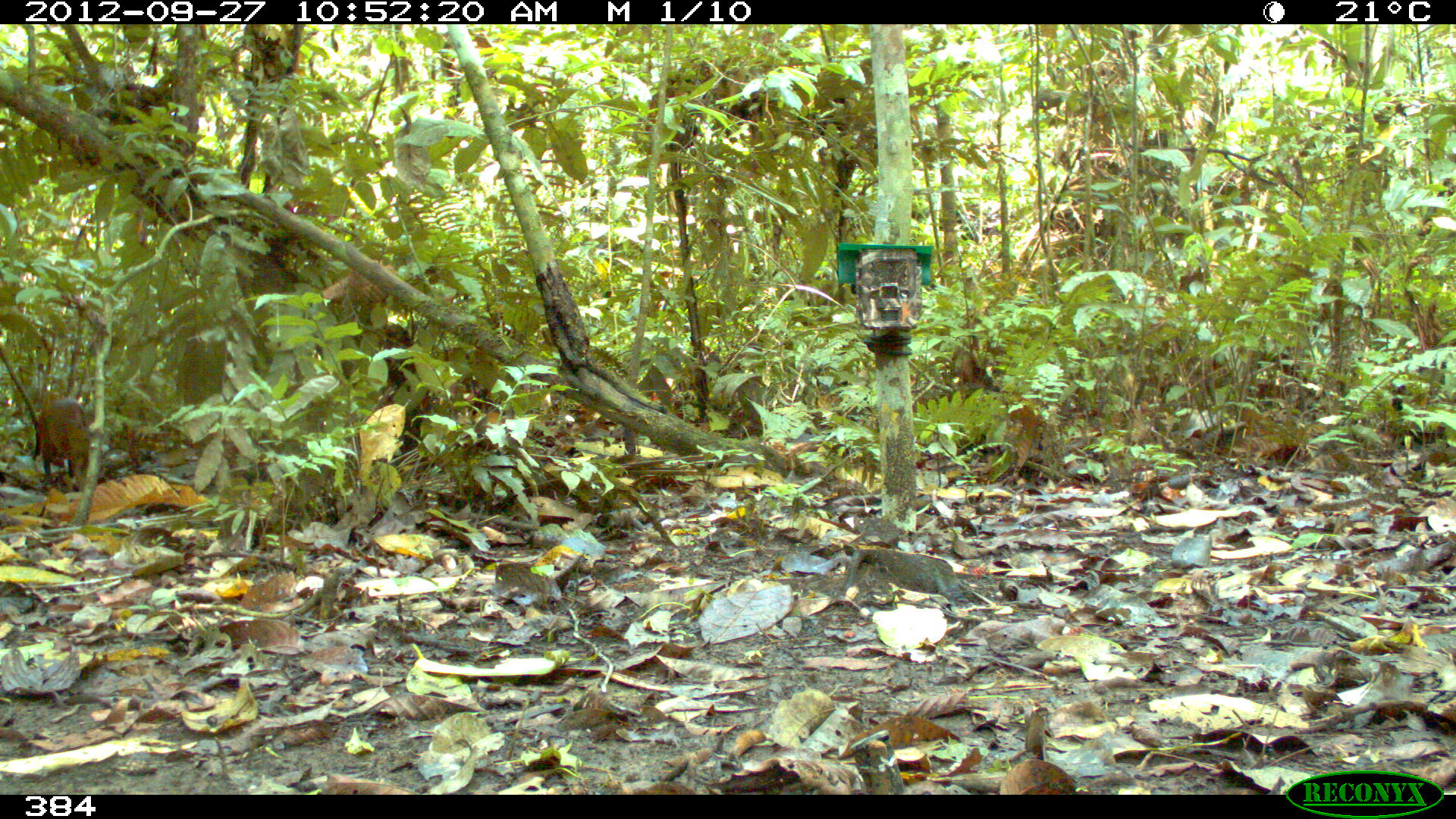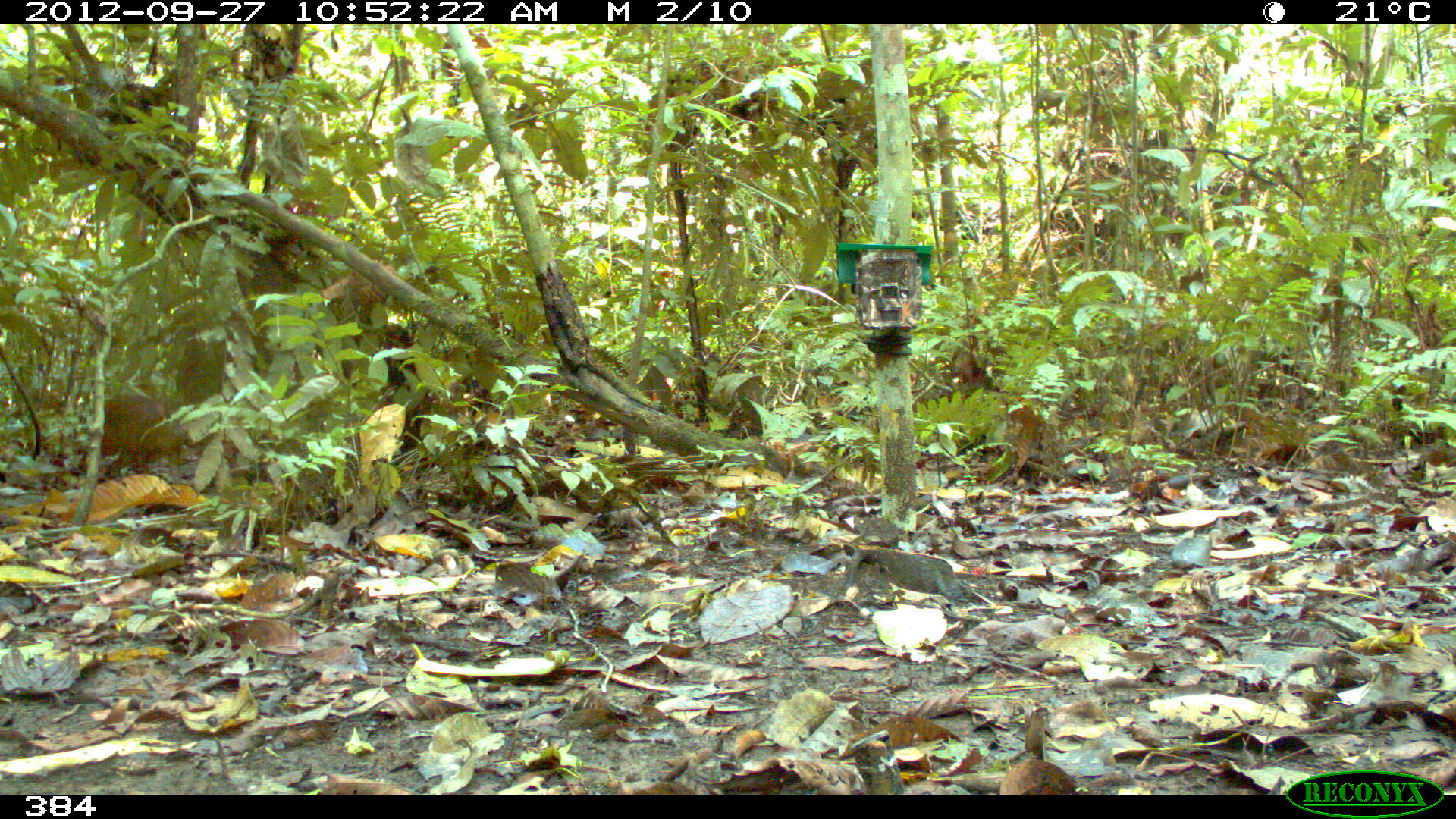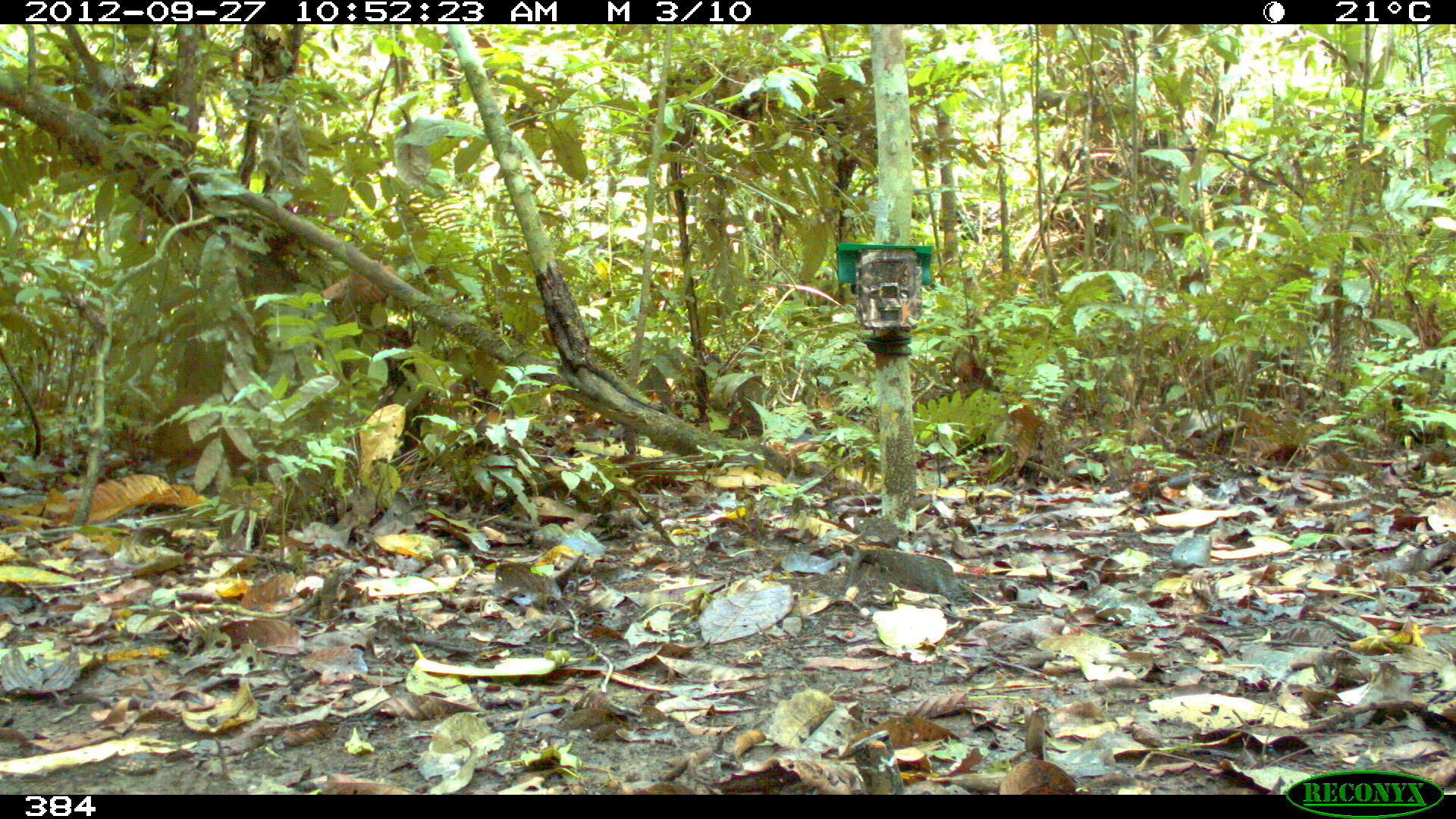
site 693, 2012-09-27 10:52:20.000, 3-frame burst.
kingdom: Animalia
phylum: Chordata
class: Mammalia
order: Rodentia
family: Dasyproctidae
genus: Dasyprocta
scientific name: Dasyprocta punctata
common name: central american agouti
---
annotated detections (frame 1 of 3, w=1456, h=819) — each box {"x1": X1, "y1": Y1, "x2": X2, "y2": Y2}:
dasyprocta punctata: {"x1": 1000, "y1": 707, "x2": 1077, "y2": 795}; {"x1": 36, "y1": 399, "x2": 91, "y2": 478}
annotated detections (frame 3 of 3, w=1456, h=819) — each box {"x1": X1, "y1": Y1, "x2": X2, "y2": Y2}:
dasyprocta punctata: {"x1": 156, "y1": 391, "x2": 289, "y2": 483}